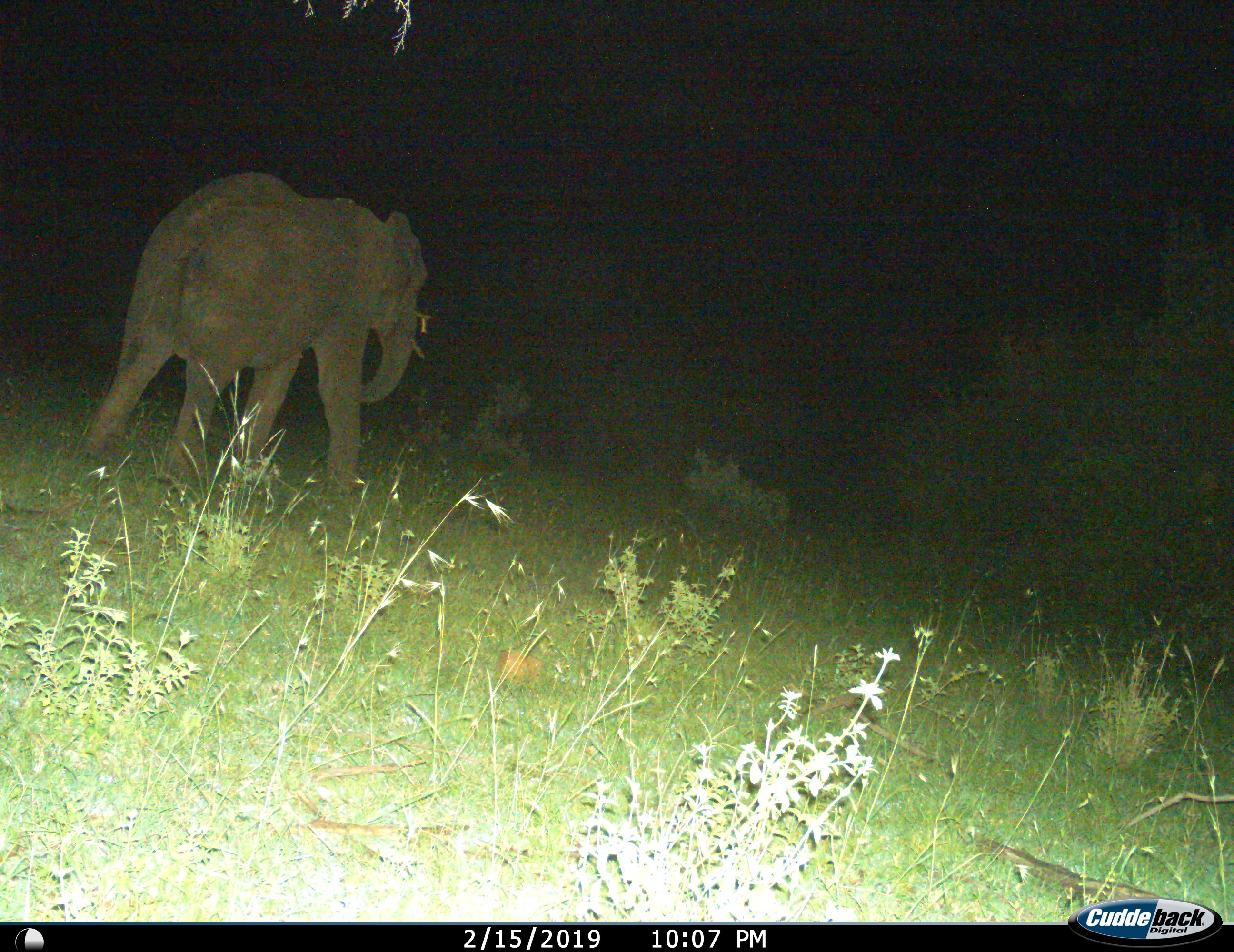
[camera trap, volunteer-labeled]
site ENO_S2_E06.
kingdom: Animalia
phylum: Chordata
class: Mammalia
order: Proboscidea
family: Elephantidae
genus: Loxodonta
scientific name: Loxodonta africana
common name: african bush elephant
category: elephant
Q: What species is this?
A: Elephant (african bush elephant) (Loxodonta africana).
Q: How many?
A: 1.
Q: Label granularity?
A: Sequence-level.